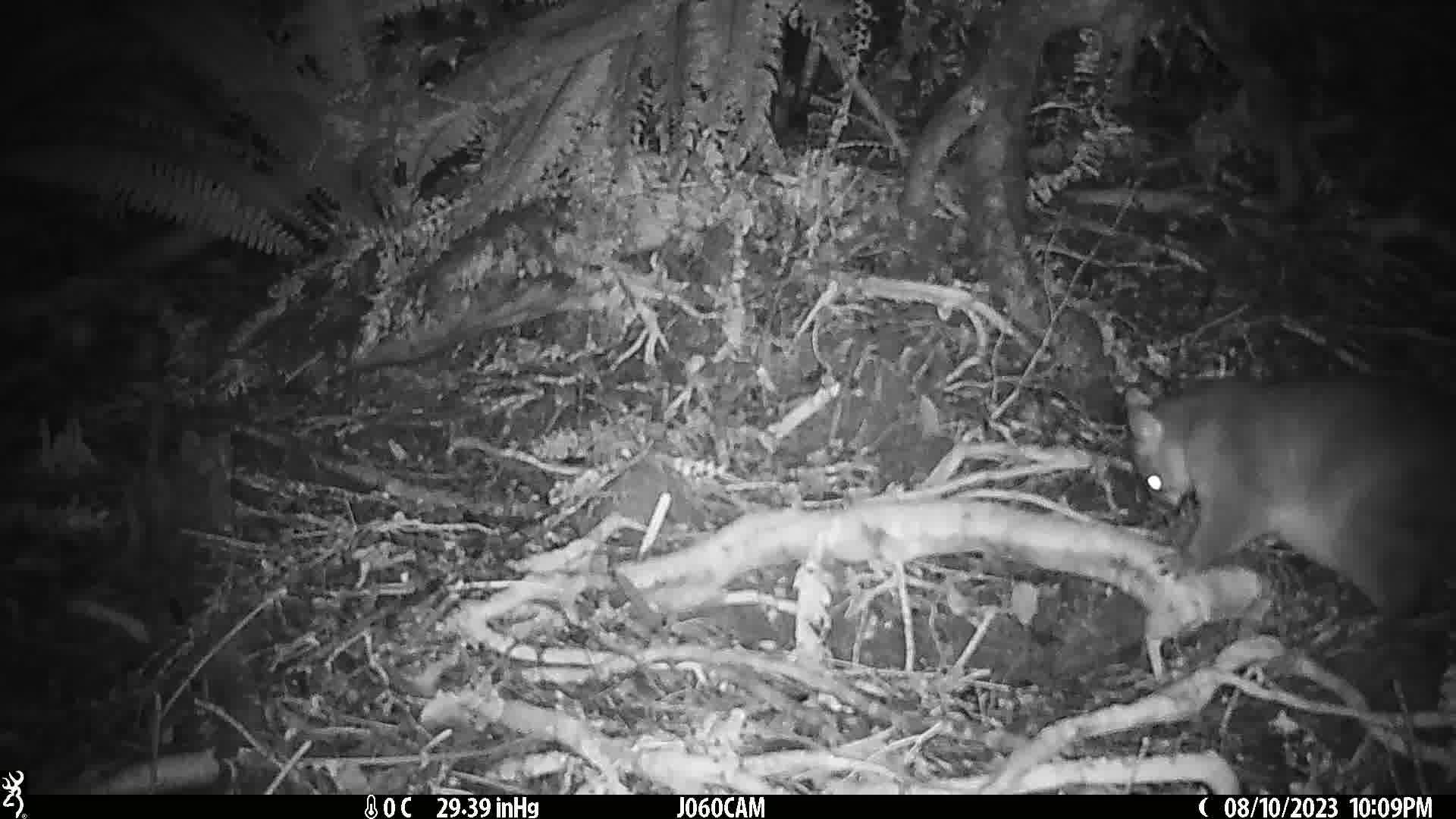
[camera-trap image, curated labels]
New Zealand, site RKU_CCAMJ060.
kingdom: Animalia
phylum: Chordata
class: Mammalia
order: Diprotodontia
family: Phalangeridae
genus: Trichosurus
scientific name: Trichosurus vulpecula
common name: common brushtail possum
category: possum